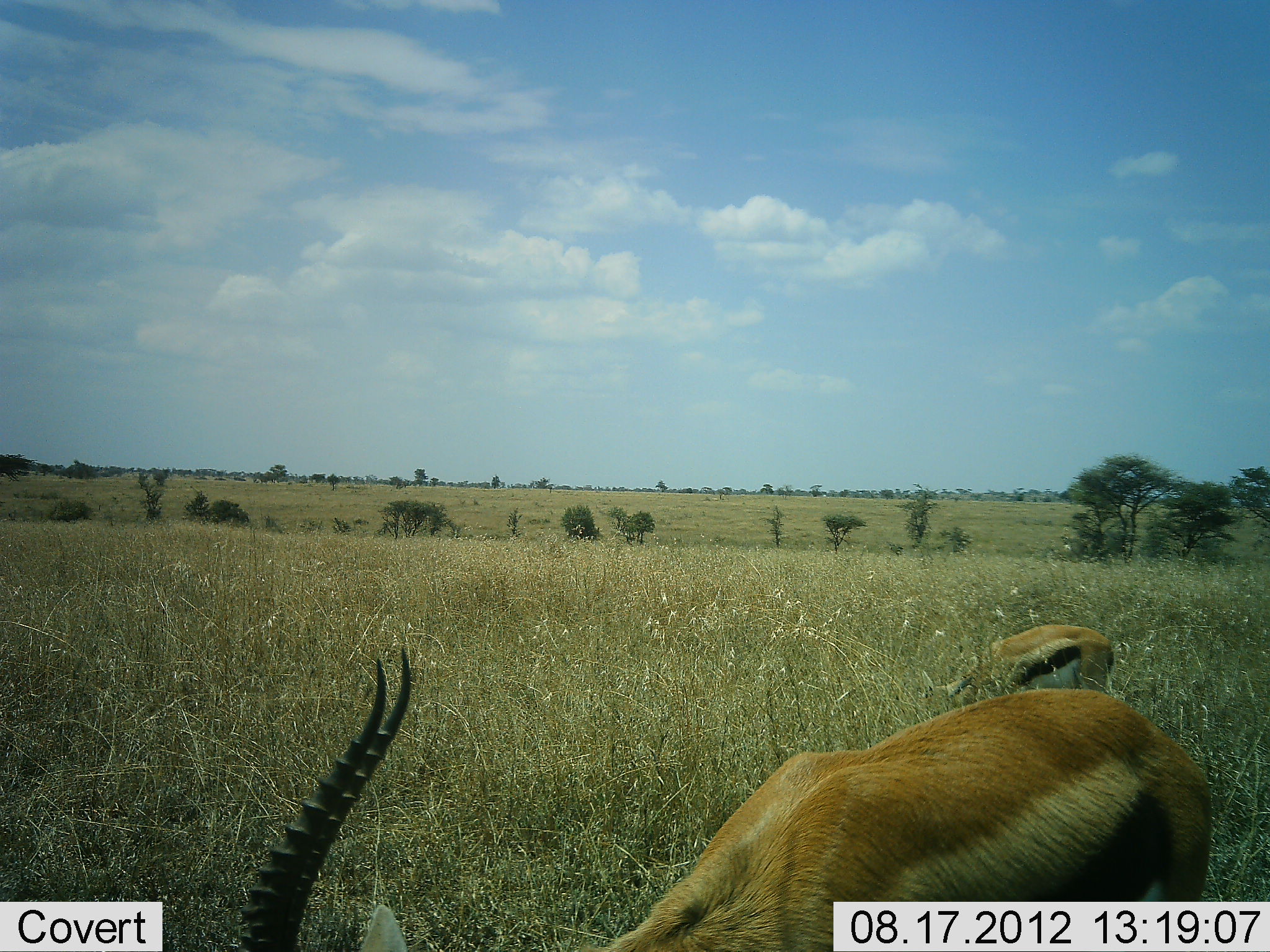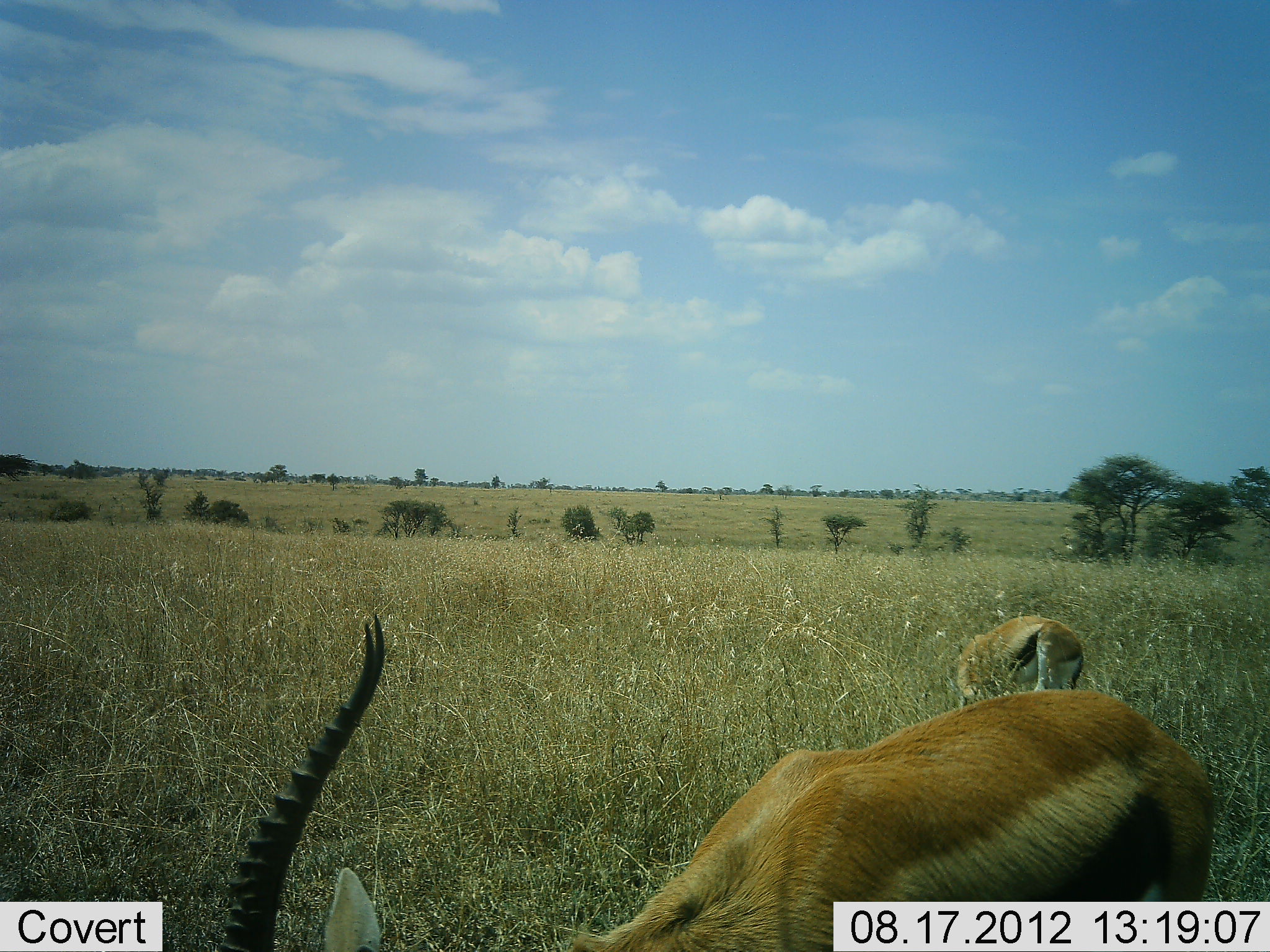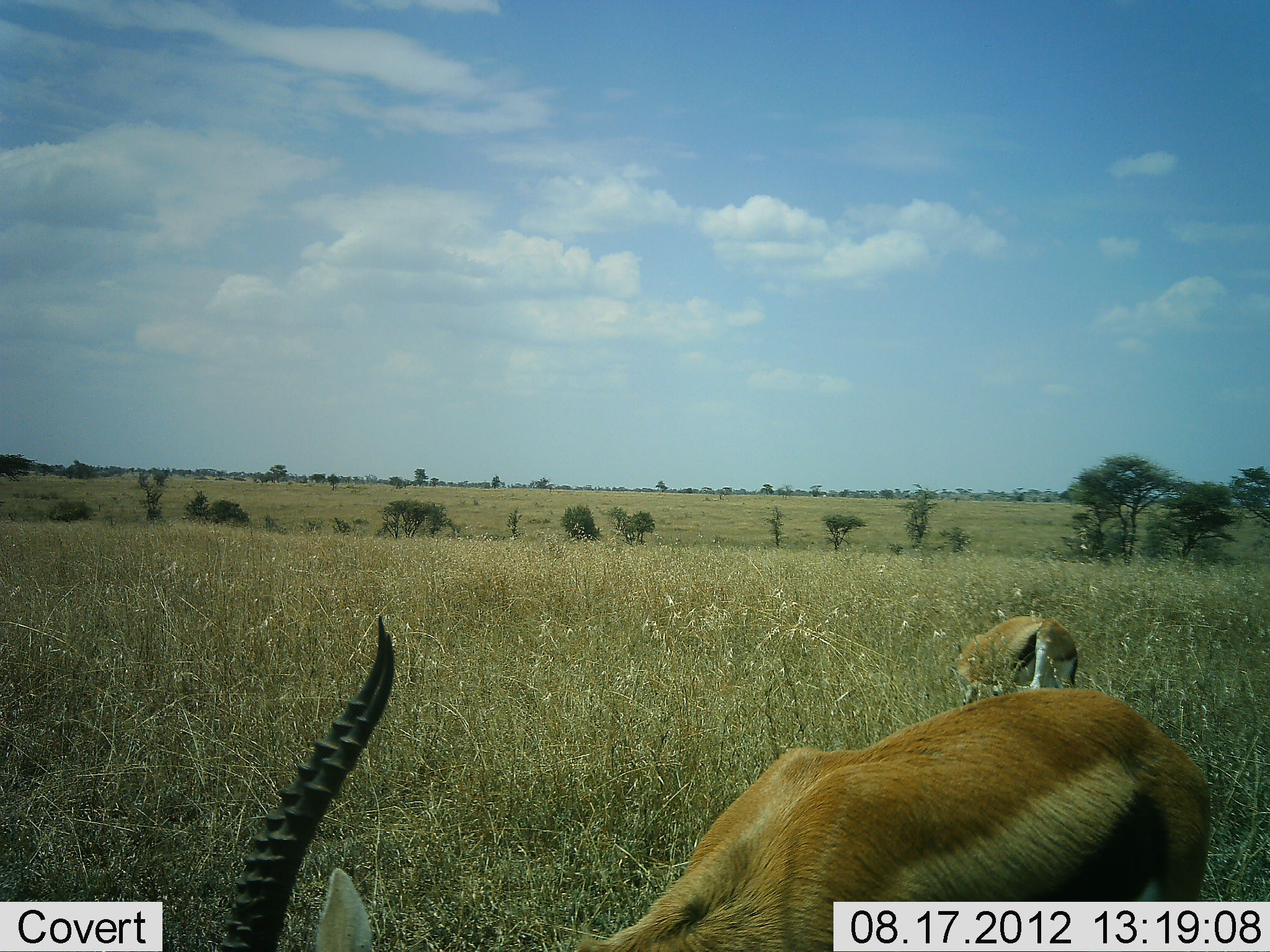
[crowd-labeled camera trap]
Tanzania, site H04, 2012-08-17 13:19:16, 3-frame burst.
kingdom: Animalia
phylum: Chordata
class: Mammalia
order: Artiodactyla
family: Bovidae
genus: Eudorcas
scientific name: Eudorcas thomsonii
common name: thomson's gazelle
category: gazellethomsons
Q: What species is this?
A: Gazellethomsons (thomson's gazelle) (Eudorcas thomsonii).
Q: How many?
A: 2.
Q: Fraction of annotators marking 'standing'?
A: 50%.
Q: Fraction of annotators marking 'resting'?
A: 0%.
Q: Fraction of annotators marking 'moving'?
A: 0%.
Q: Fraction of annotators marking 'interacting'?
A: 0%.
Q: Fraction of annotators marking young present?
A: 0%.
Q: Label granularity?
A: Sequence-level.